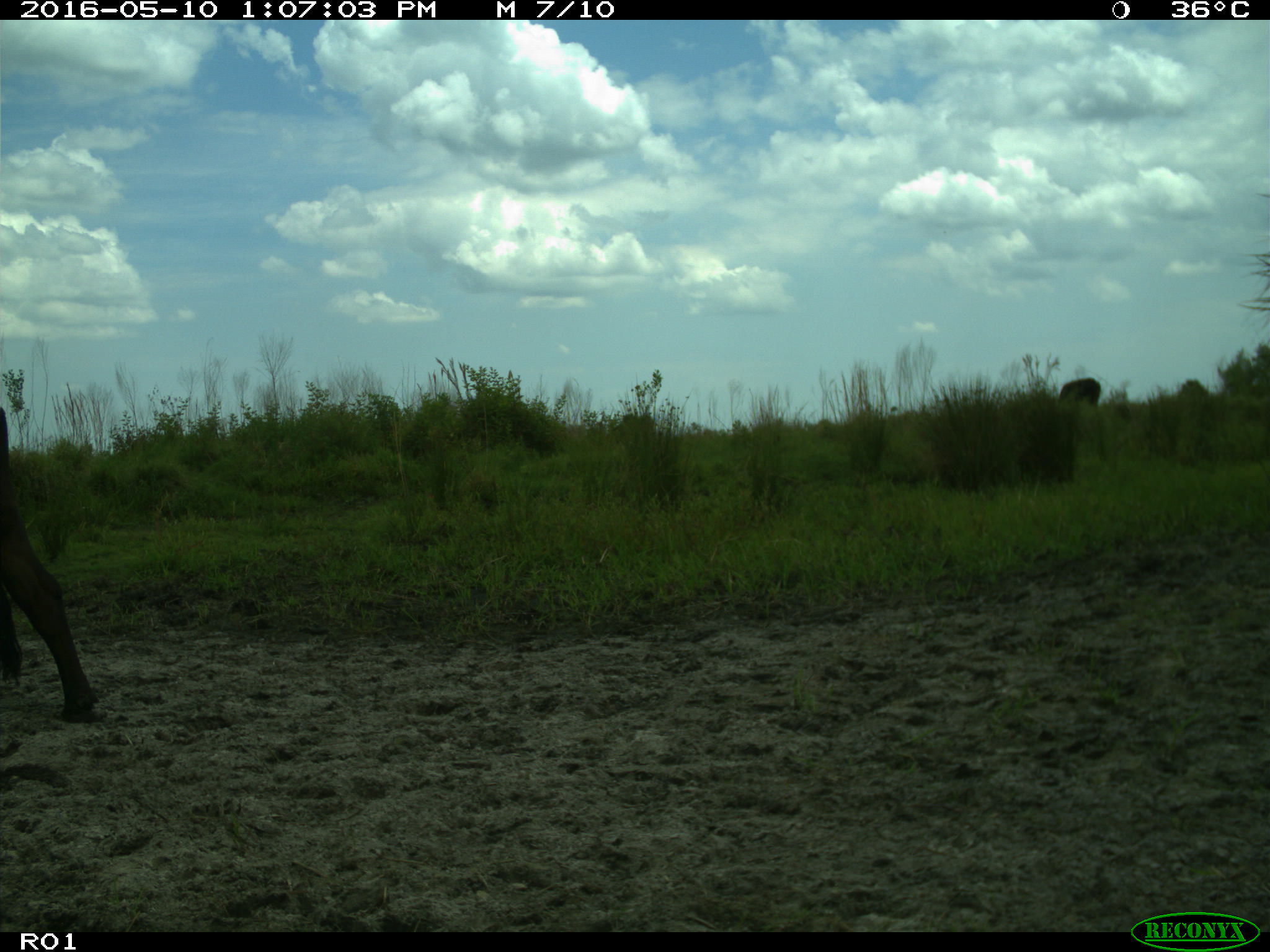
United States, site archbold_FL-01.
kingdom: Animalia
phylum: Chordata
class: Mammalia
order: Artiodactyla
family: Bovidae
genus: Bos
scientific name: Bos taurus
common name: domestic cow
Bos taurus (domestic cow).